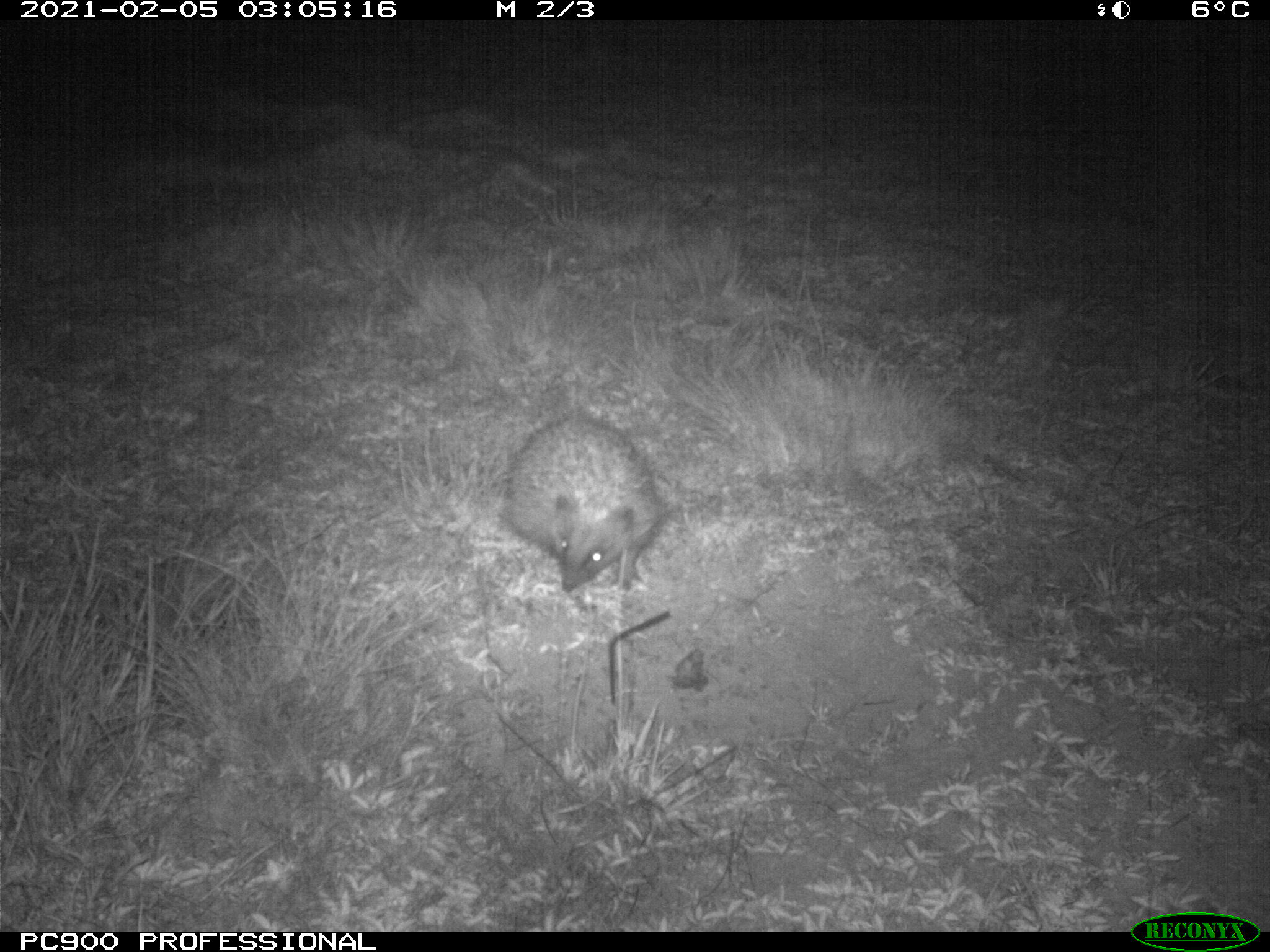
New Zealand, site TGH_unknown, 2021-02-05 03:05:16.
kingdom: Animalia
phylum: Chordata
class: Mammalia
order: Eulipotyphla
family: Erinaceidae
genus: Erinaceus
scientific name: Erinaceus europaeus europaeus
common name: european hedgehog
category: hedgehog